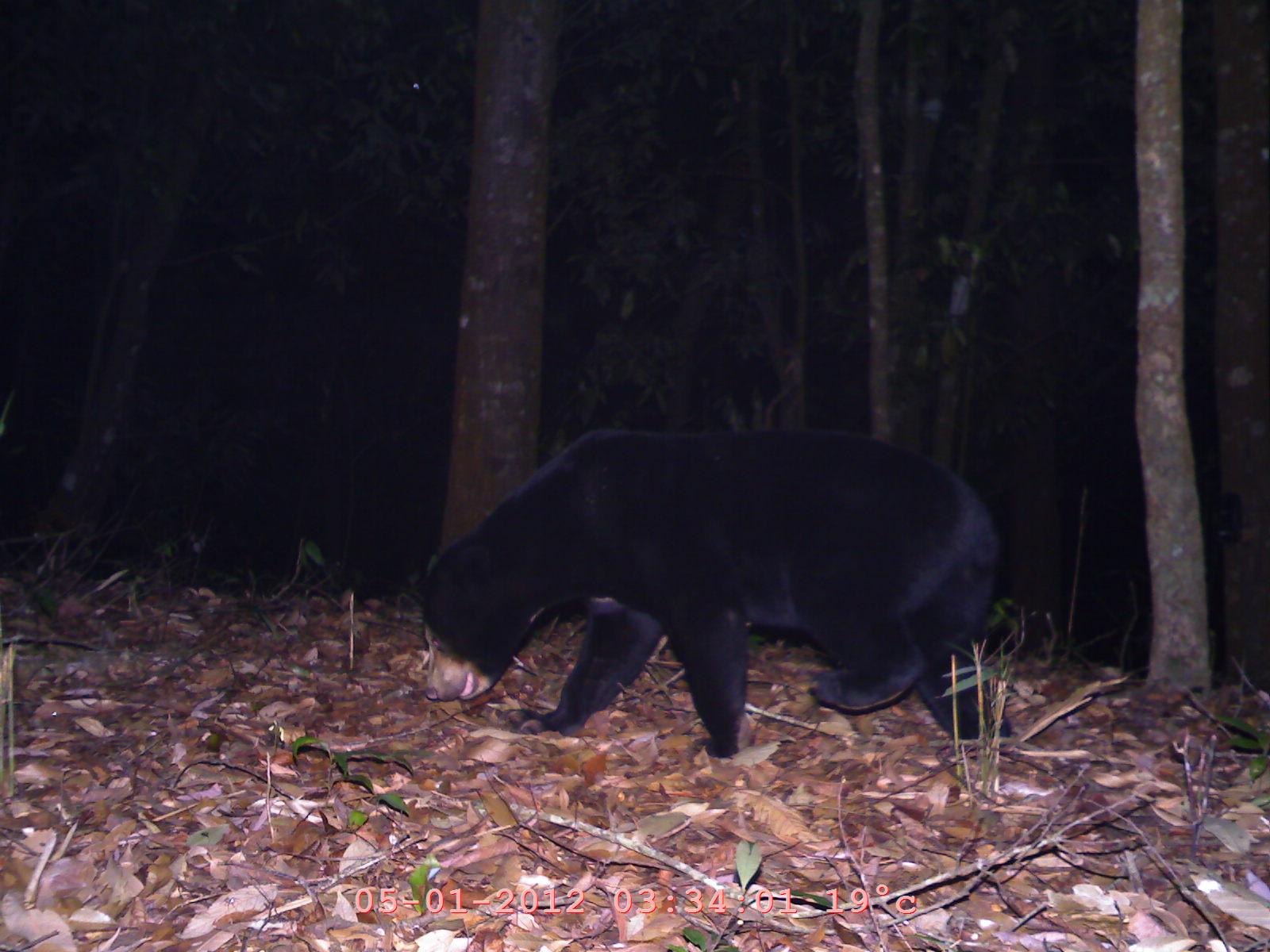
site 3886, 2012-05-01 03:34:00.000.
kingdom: Animalia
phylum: Chordata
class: Mammalia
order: Carnivora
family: Ursidae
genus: Helarctos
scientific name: Helarctos malayanus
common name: sun bear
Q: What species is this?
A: Helarctos malayanus (sun bear).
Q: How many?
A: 1.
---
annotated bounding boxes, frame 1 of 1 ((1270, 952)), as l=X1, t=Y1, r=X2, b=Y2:
helarctos malayanus: l=410, t=418, r=1017, b=767